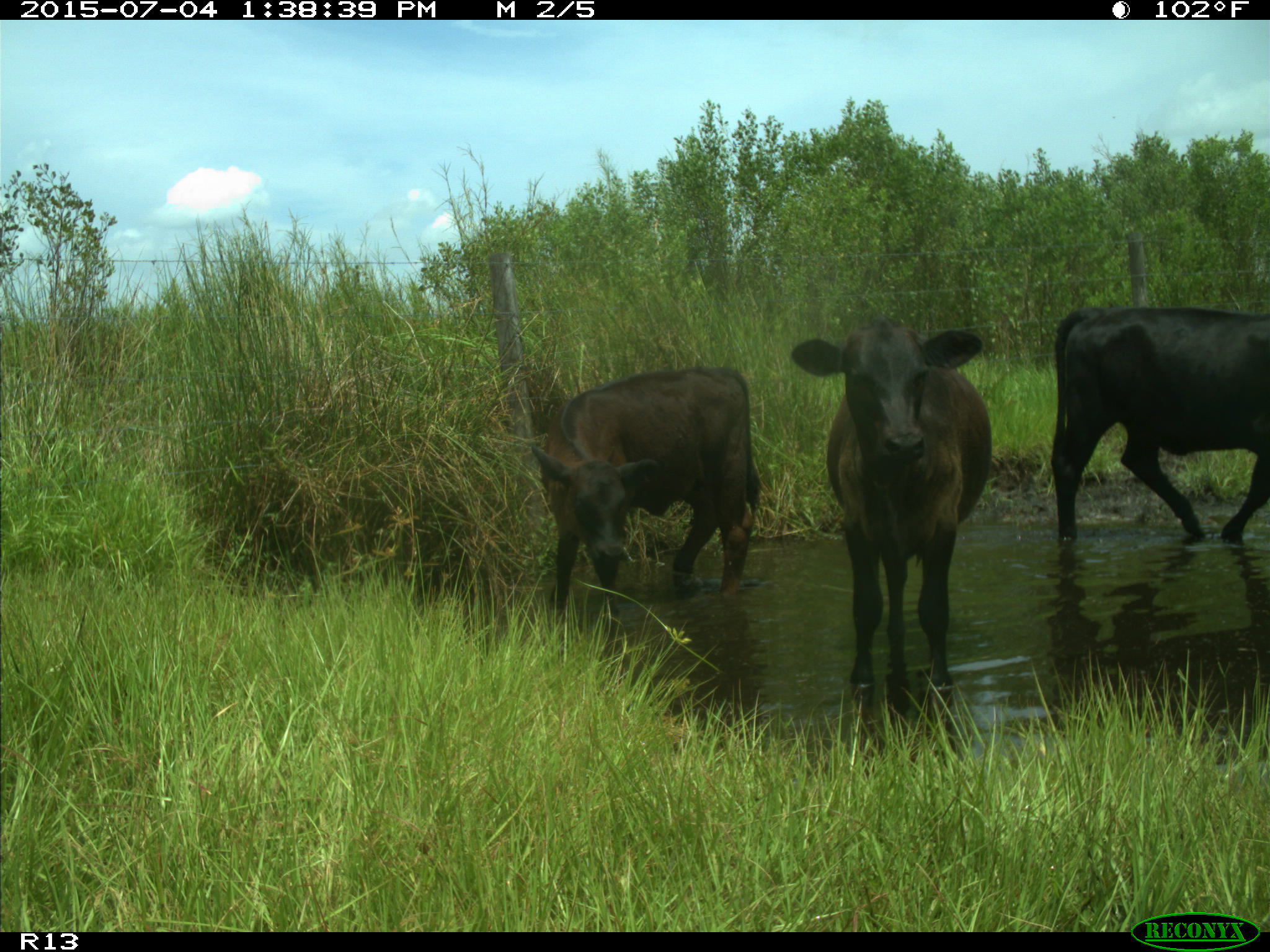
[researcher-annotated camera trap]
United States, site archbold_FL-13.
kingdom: Animalia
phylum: Chordata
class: Mammalia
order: Artiodactyla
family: Bovidae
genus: Bos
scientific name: Bos taurus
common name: domestic cow